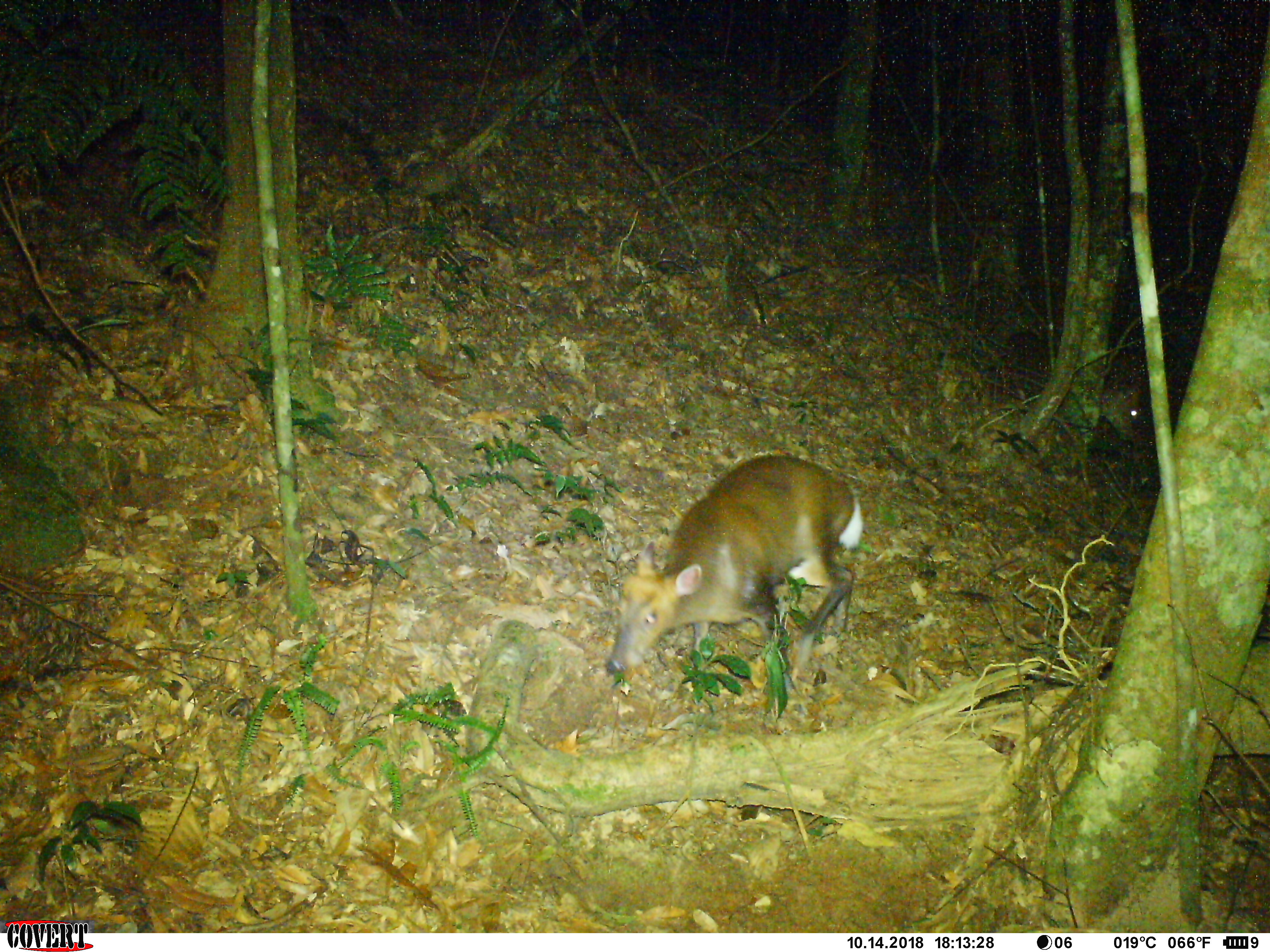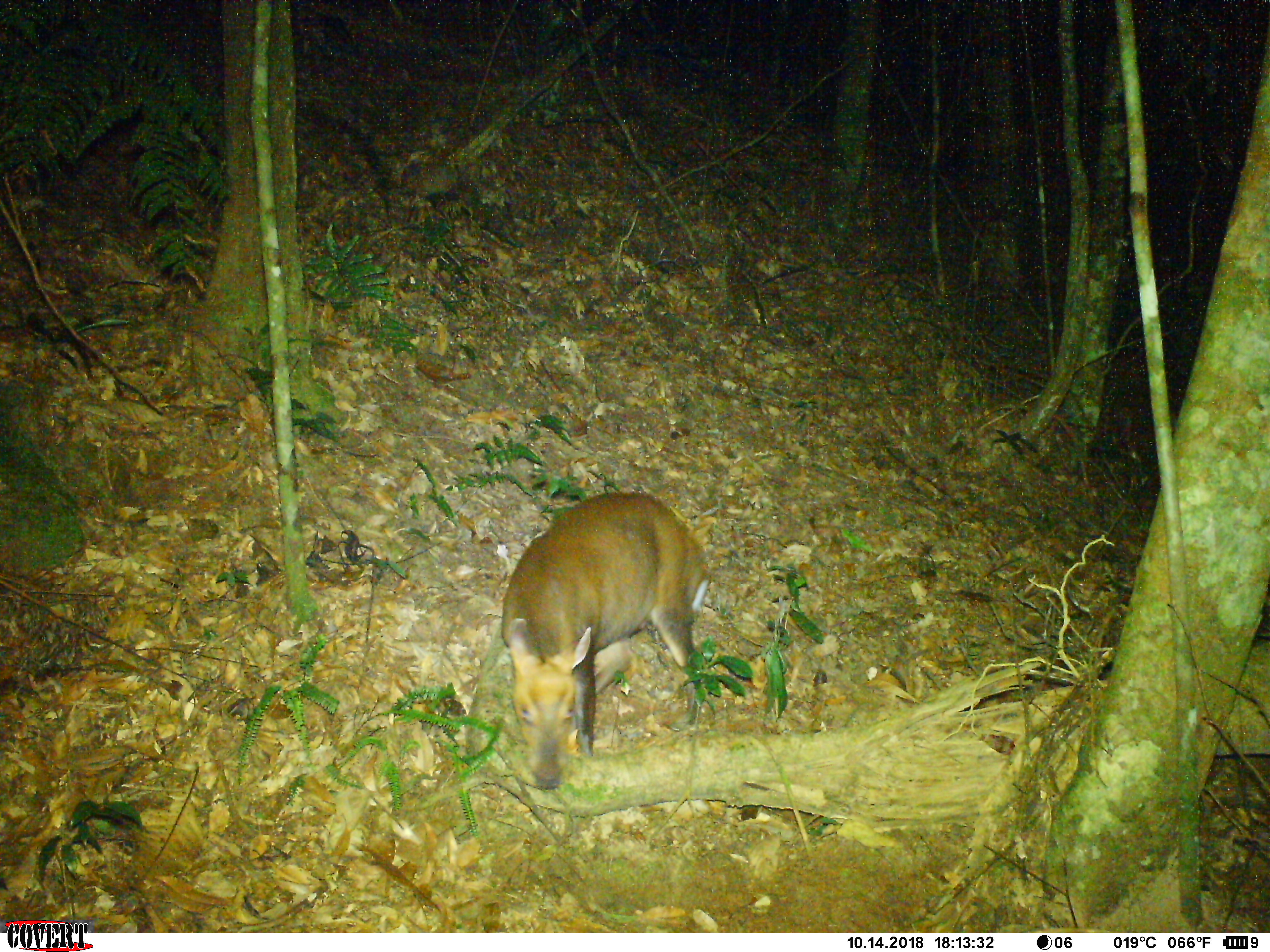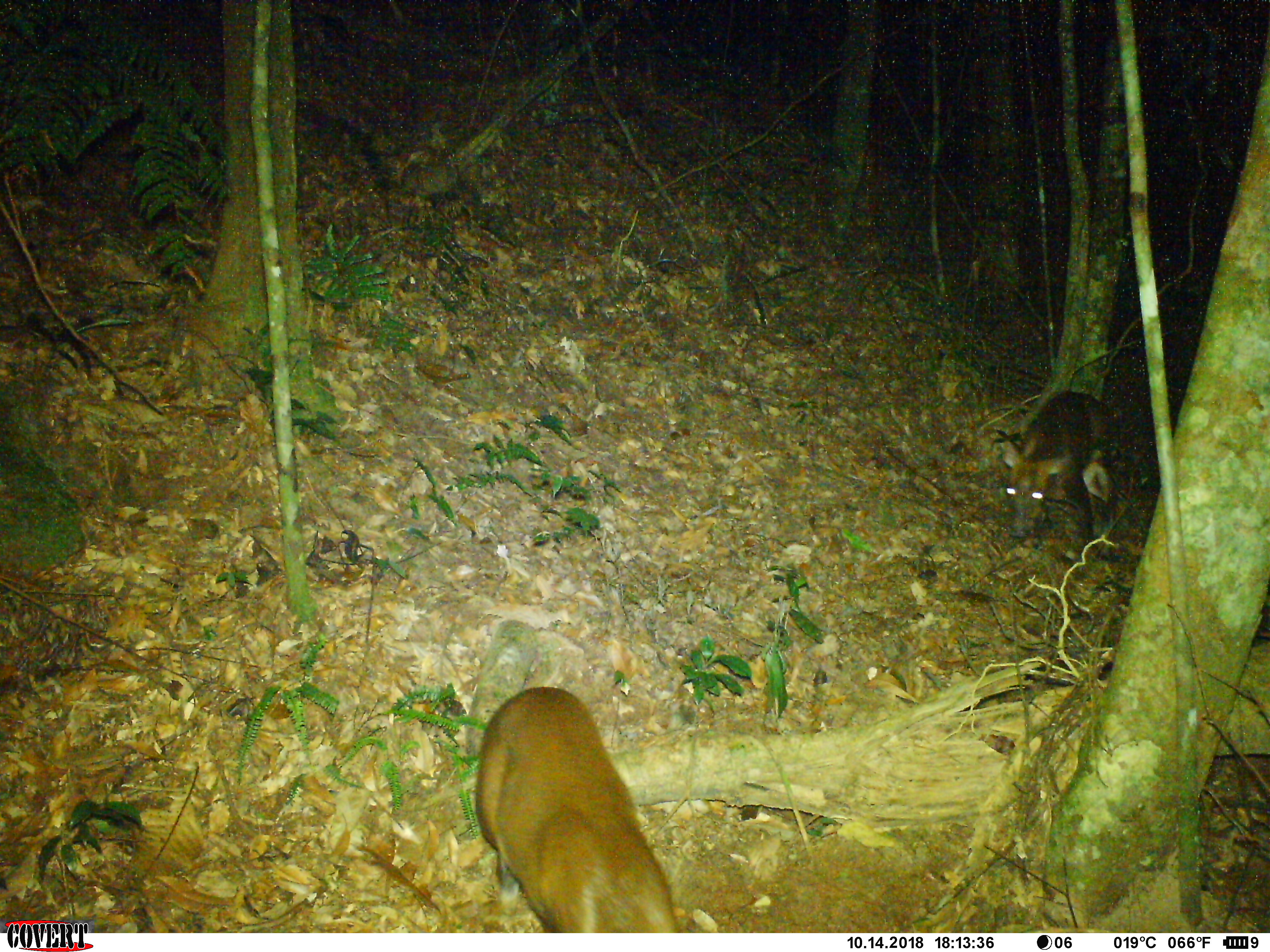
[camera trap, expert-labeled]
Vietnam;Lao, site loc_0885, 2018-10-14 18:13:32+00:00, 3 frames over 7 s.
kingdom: Animalia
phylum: Chordata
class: Mammalia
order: Artiodactyla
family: Cervidae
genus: Muntiacus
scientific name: Muntiacus rooseveltorum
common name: roosevelt's muntjac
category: roosevelts muntjac group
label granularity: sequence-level